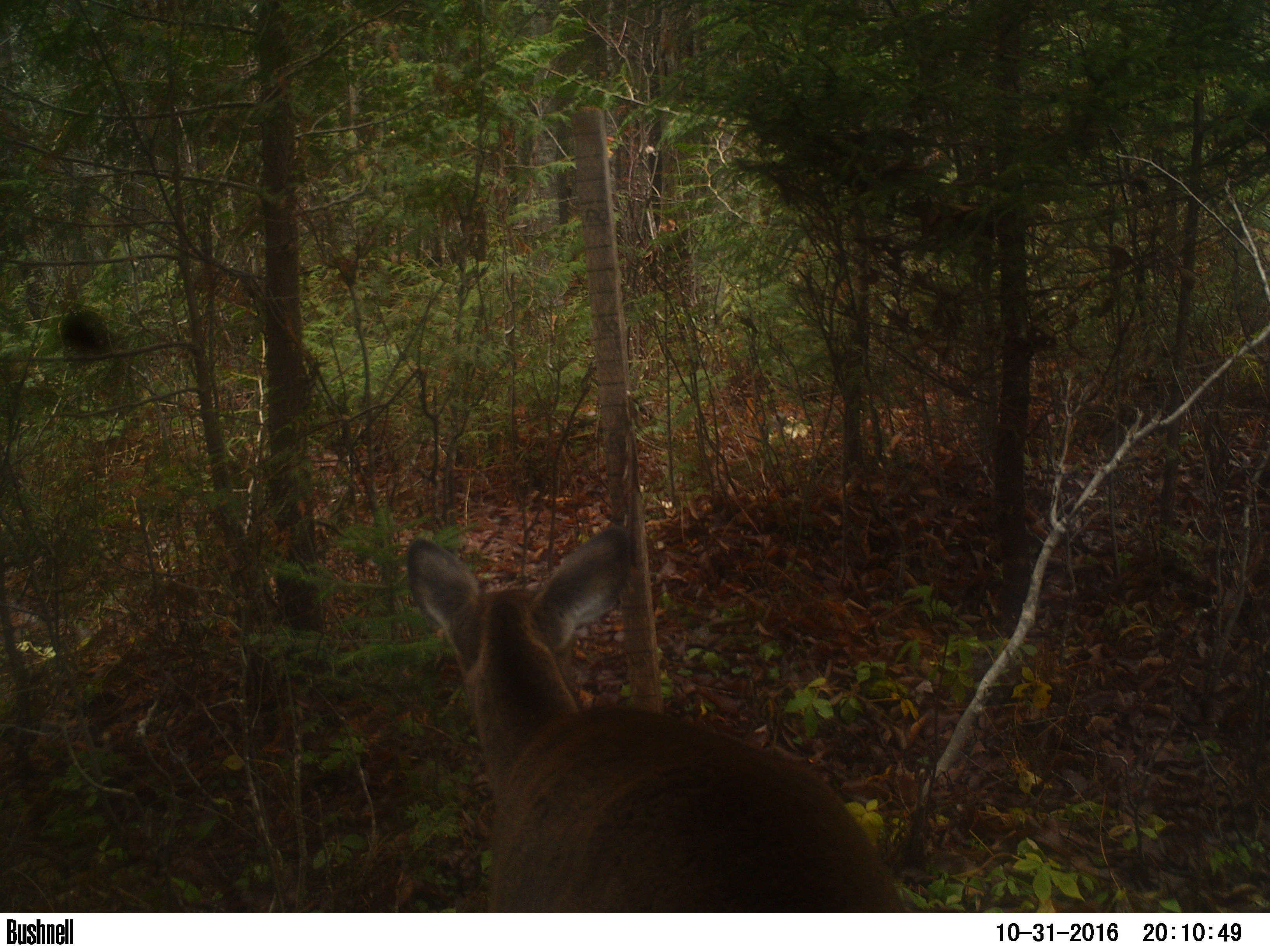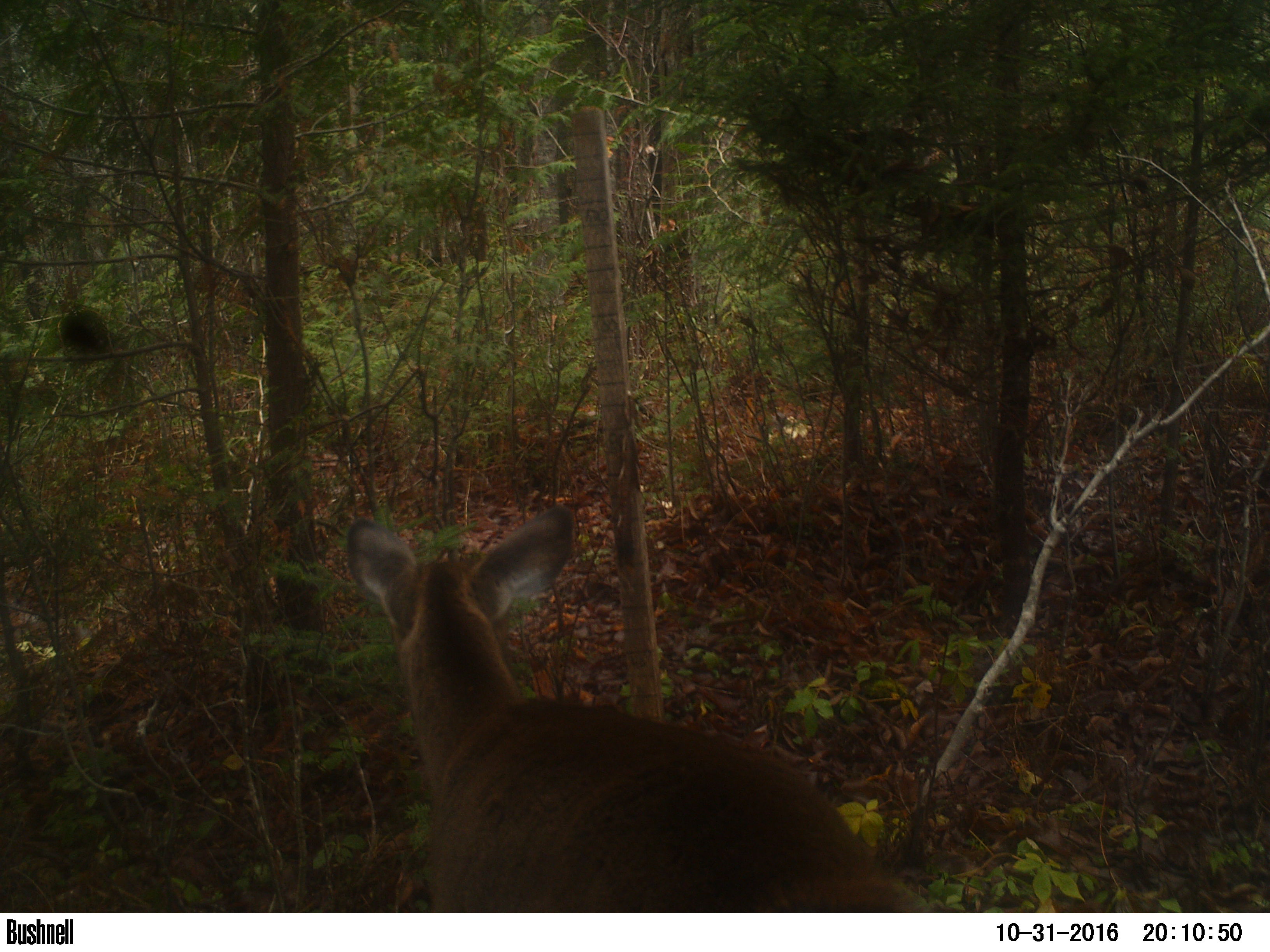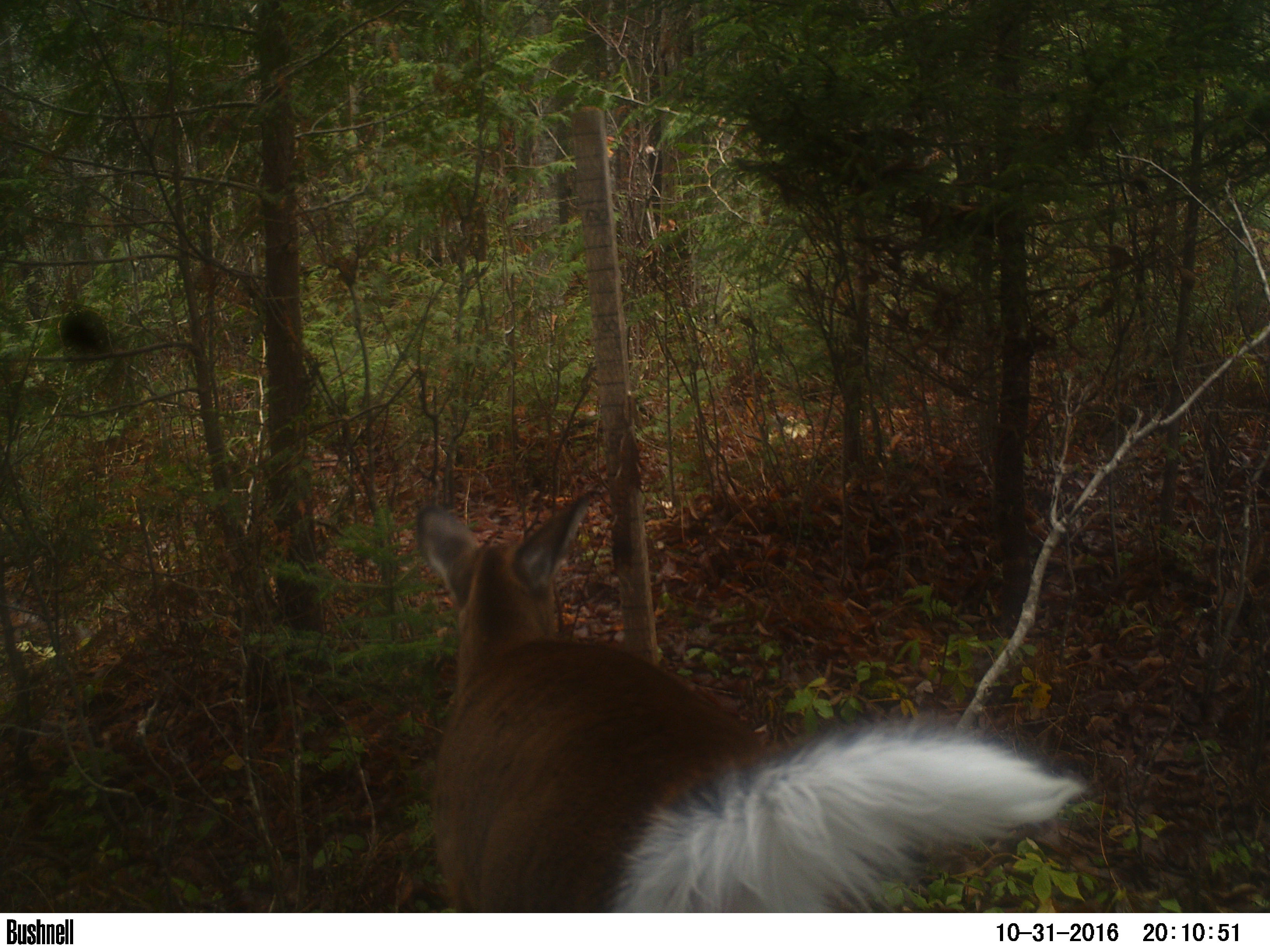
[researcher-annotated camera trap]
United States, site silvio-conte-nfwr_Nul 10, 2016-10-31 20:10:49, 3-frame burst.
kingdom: Animalia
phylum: Chordata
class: Mammalia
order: Artiodactyla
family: Cervidae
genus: Odocoileus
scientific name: Odocoileus virginianus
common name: white-tailed deer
White-tailed deer (Odocoileus virginianus).